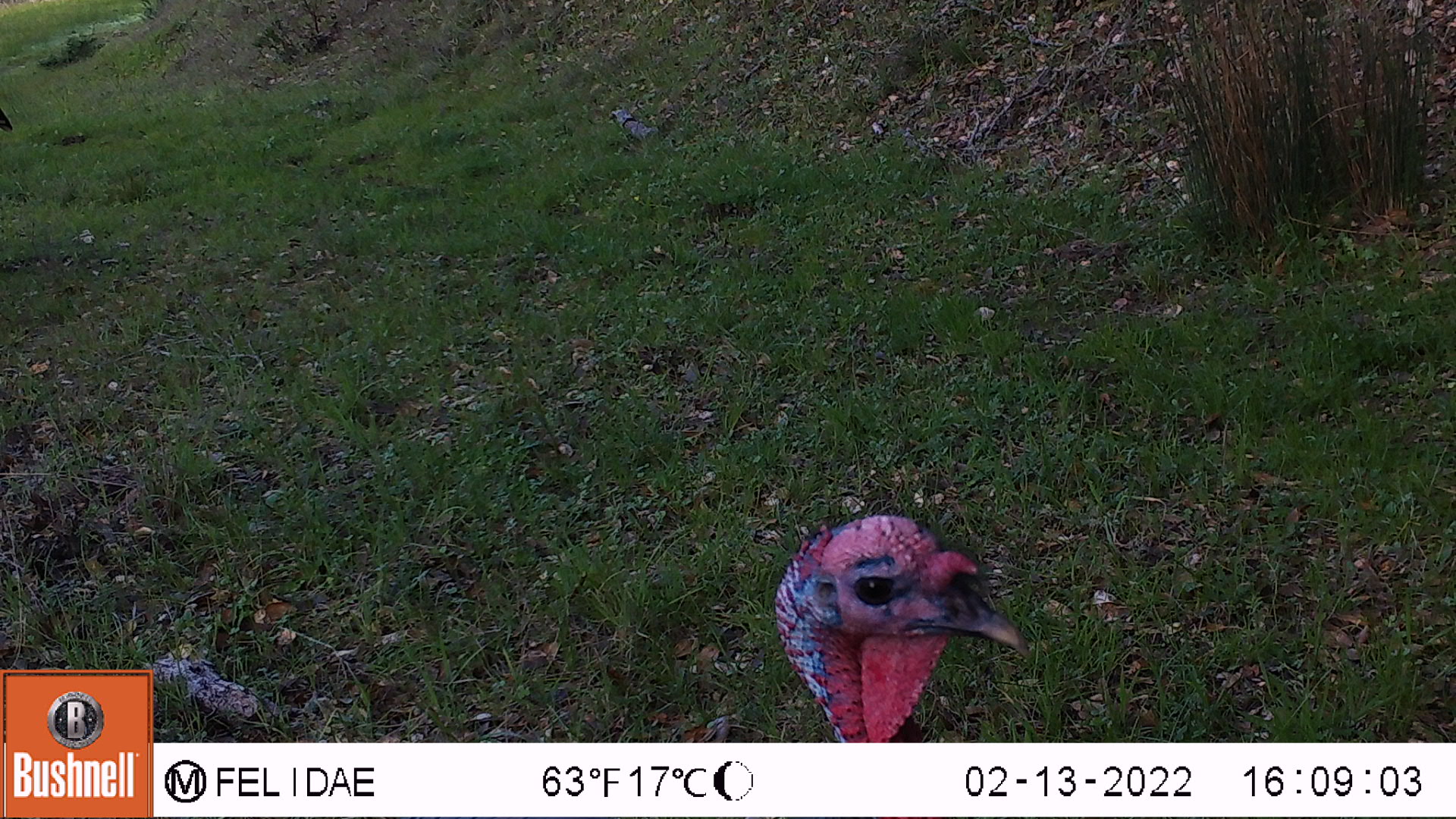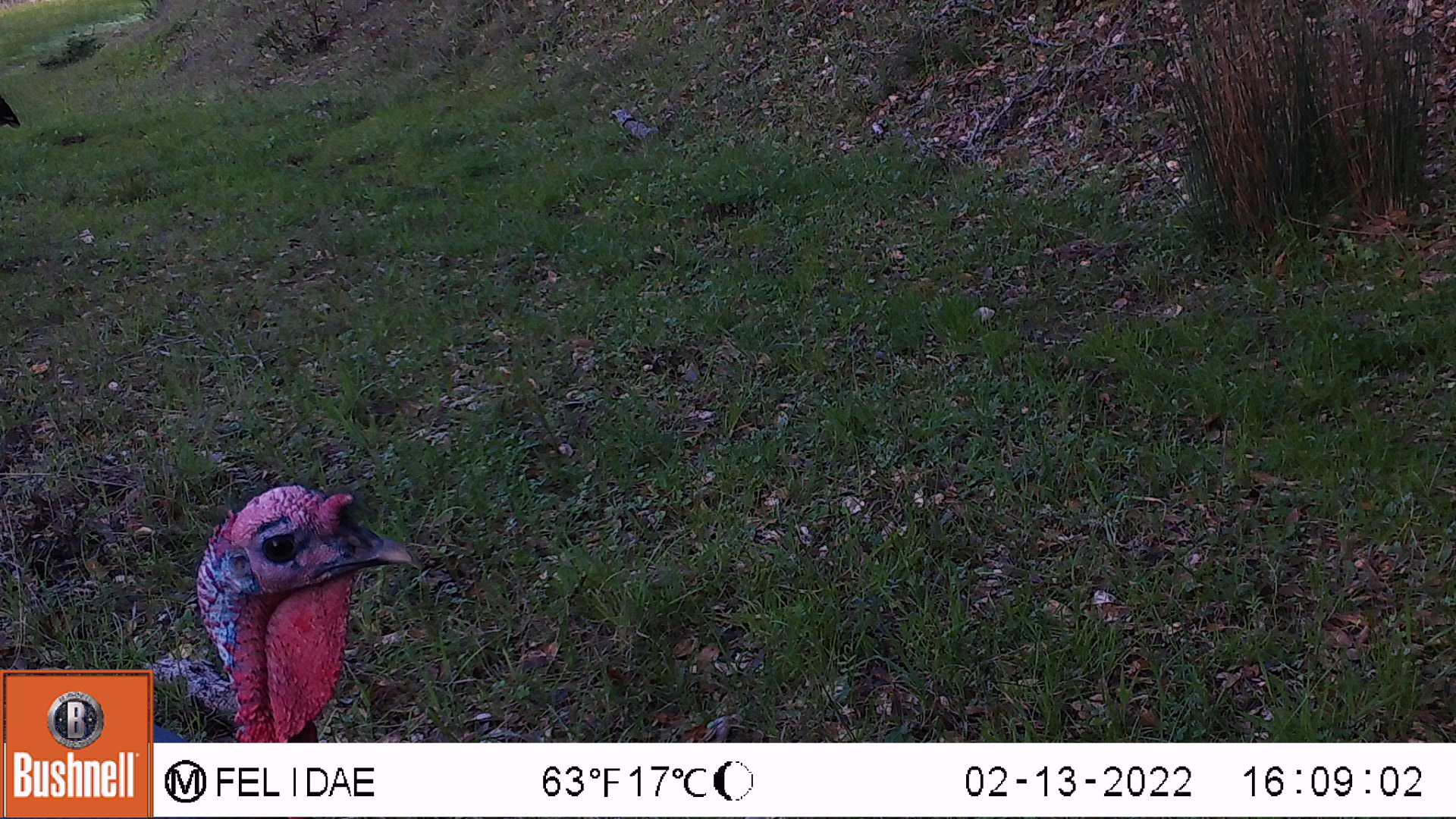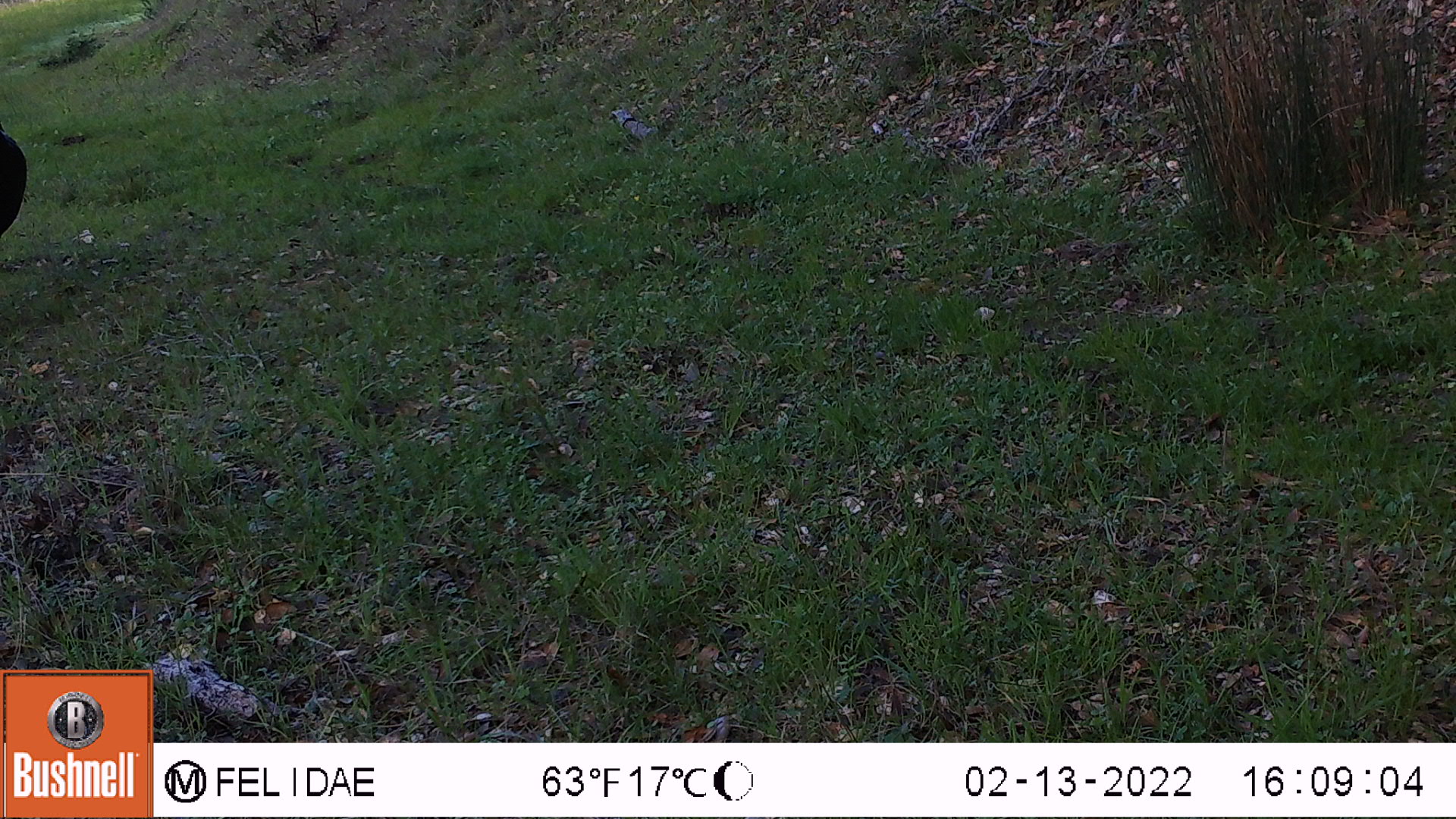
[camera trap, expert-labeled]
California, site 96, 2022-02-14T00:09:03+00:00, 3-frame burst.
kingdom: Animalia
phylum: Chordata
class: Aves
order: Galliformes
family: Phasianidae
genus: Meleagris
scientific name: Meleagris gallopavo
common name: turkey